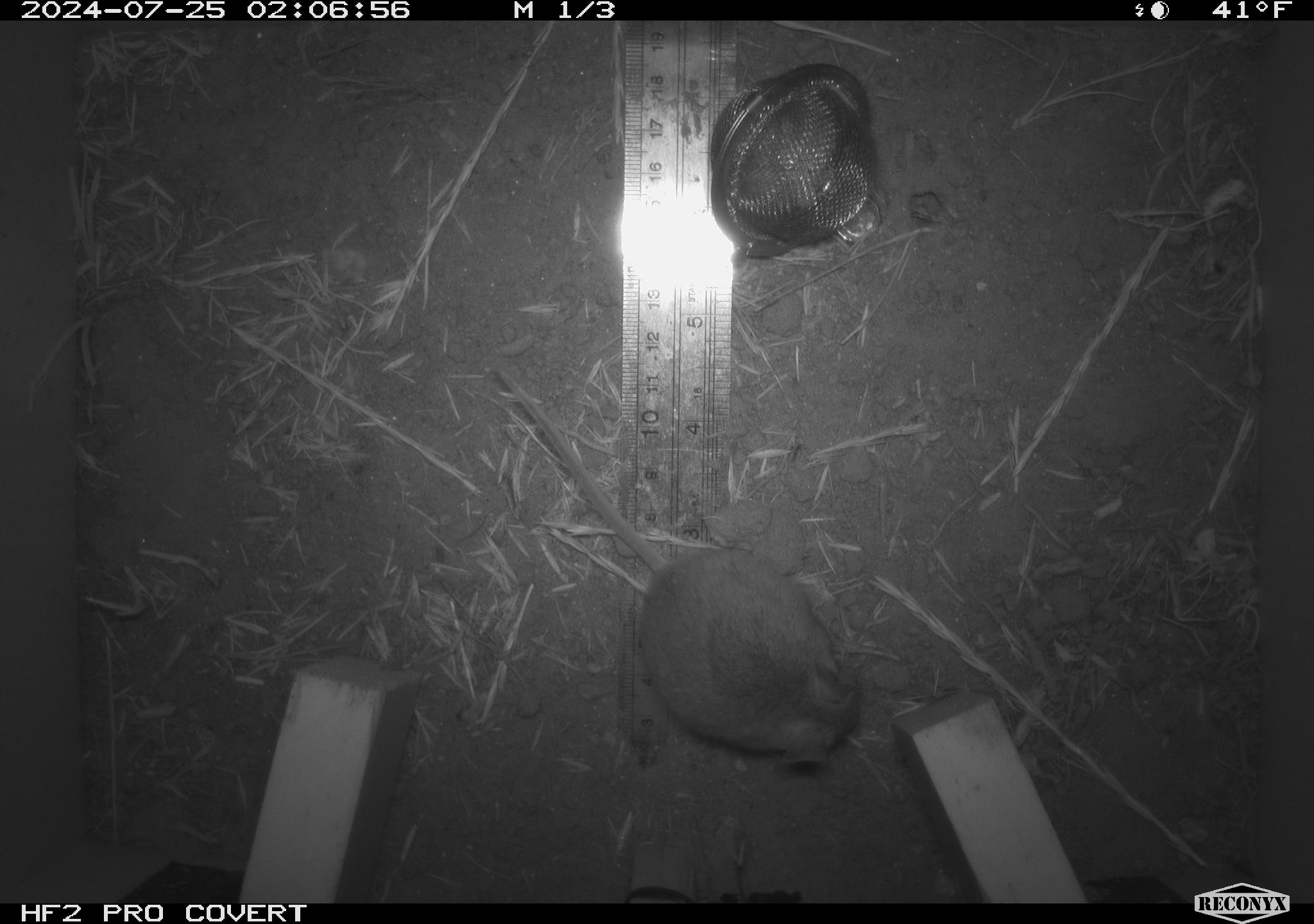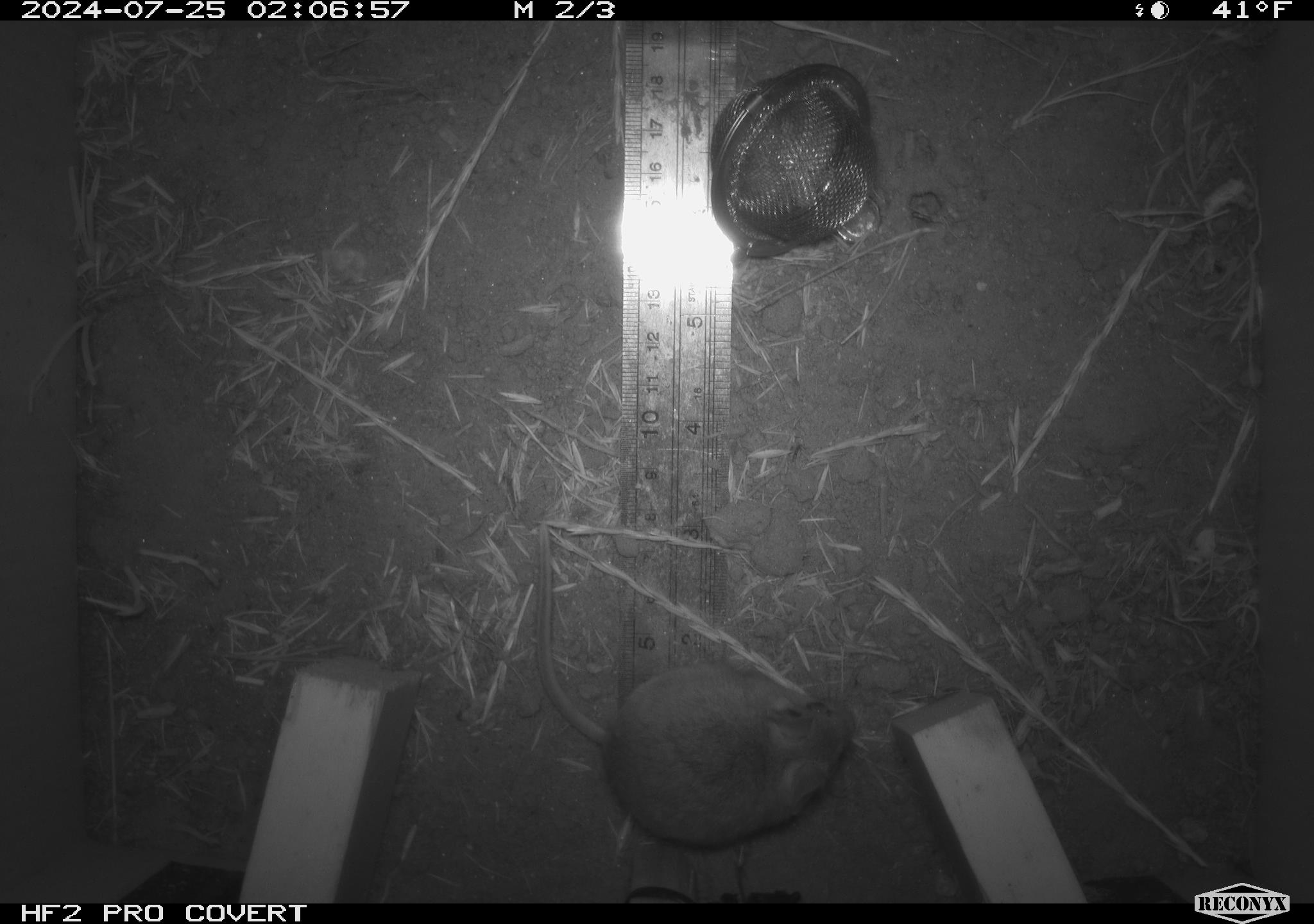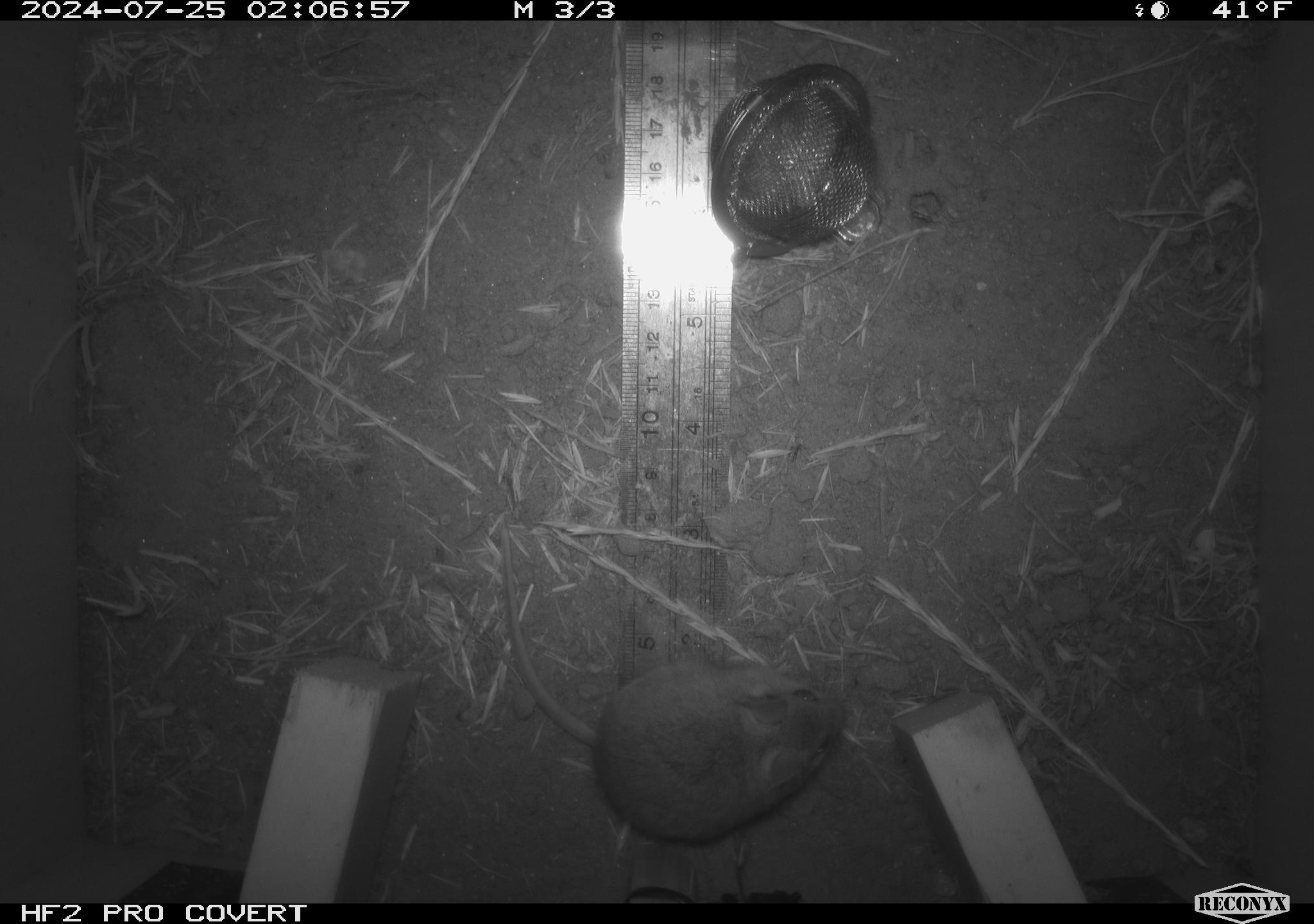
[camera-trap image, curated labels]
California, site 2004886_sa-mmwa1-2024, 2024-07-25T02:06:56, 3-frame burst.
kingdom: Animalia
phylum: Chordata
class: Mammalia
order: Rodentia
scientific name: Rodentia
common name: mouse species